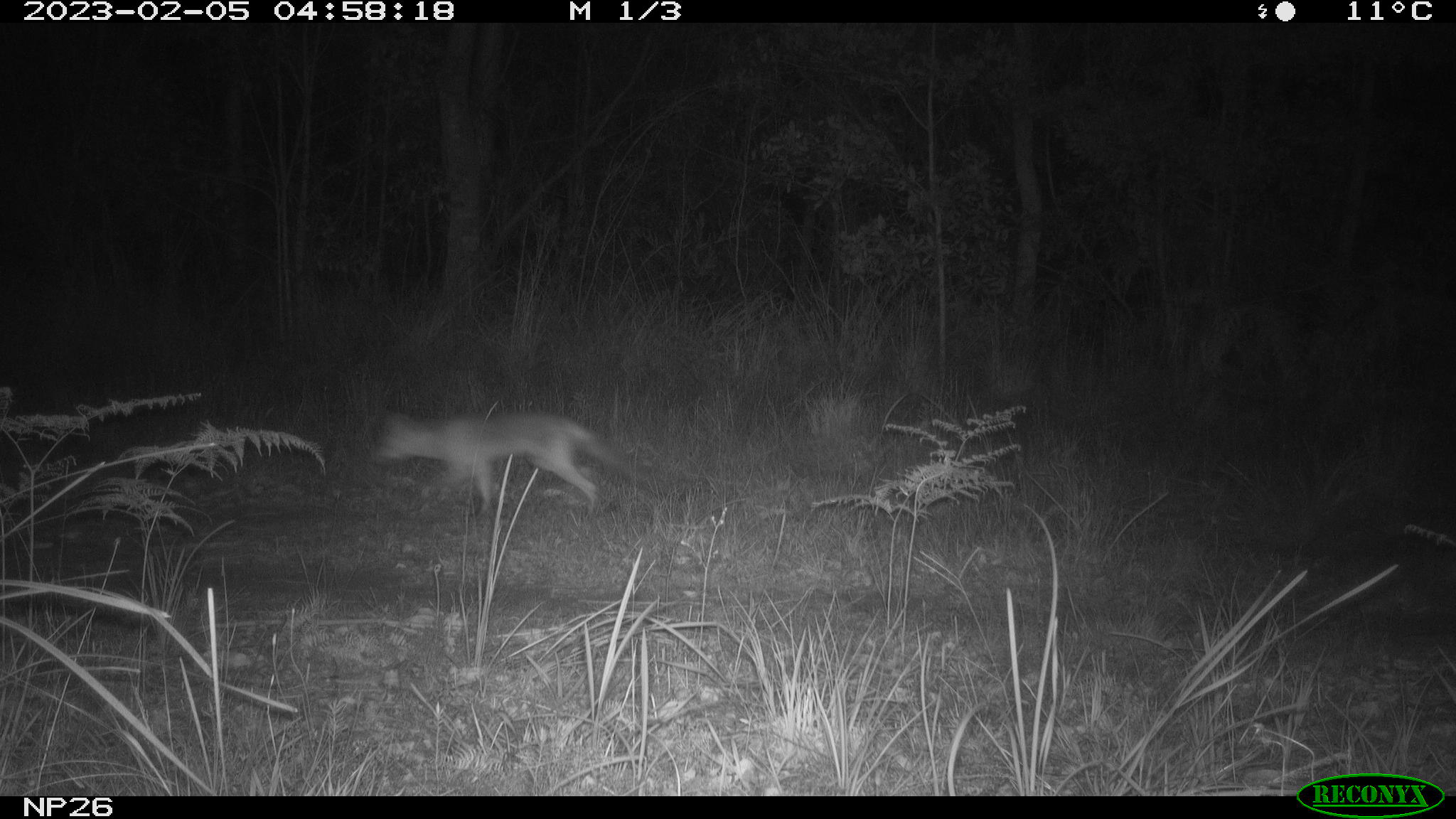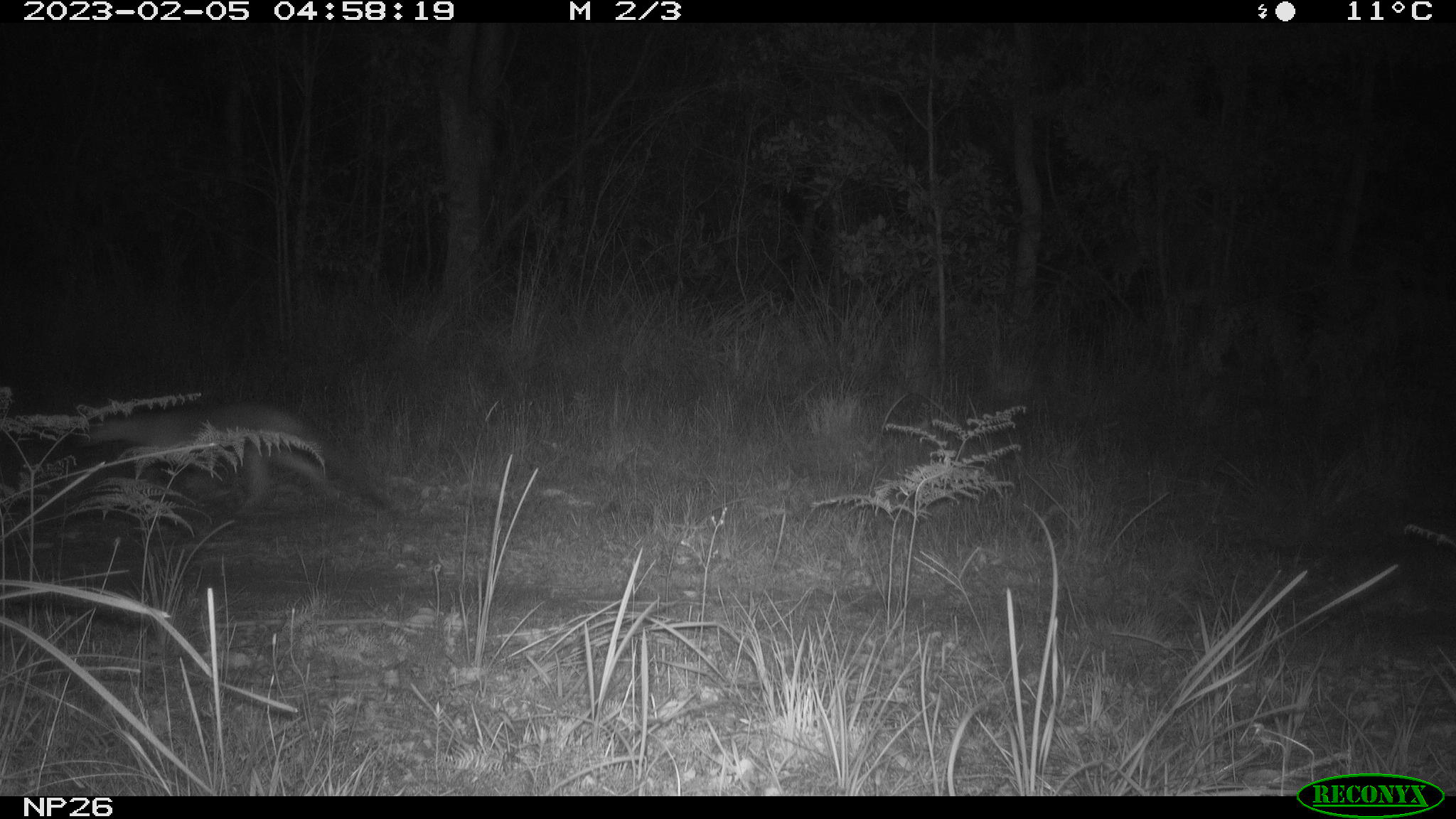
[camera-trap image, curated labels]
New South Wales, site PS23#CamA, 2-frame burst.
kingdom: Animalia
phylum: Chordata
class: Mammalia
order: Carnivora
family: Canidae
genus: Vulpes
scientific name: Vulpes vulpes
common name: red fox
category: fox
Fox (red fox) (Vulpes vulpes).